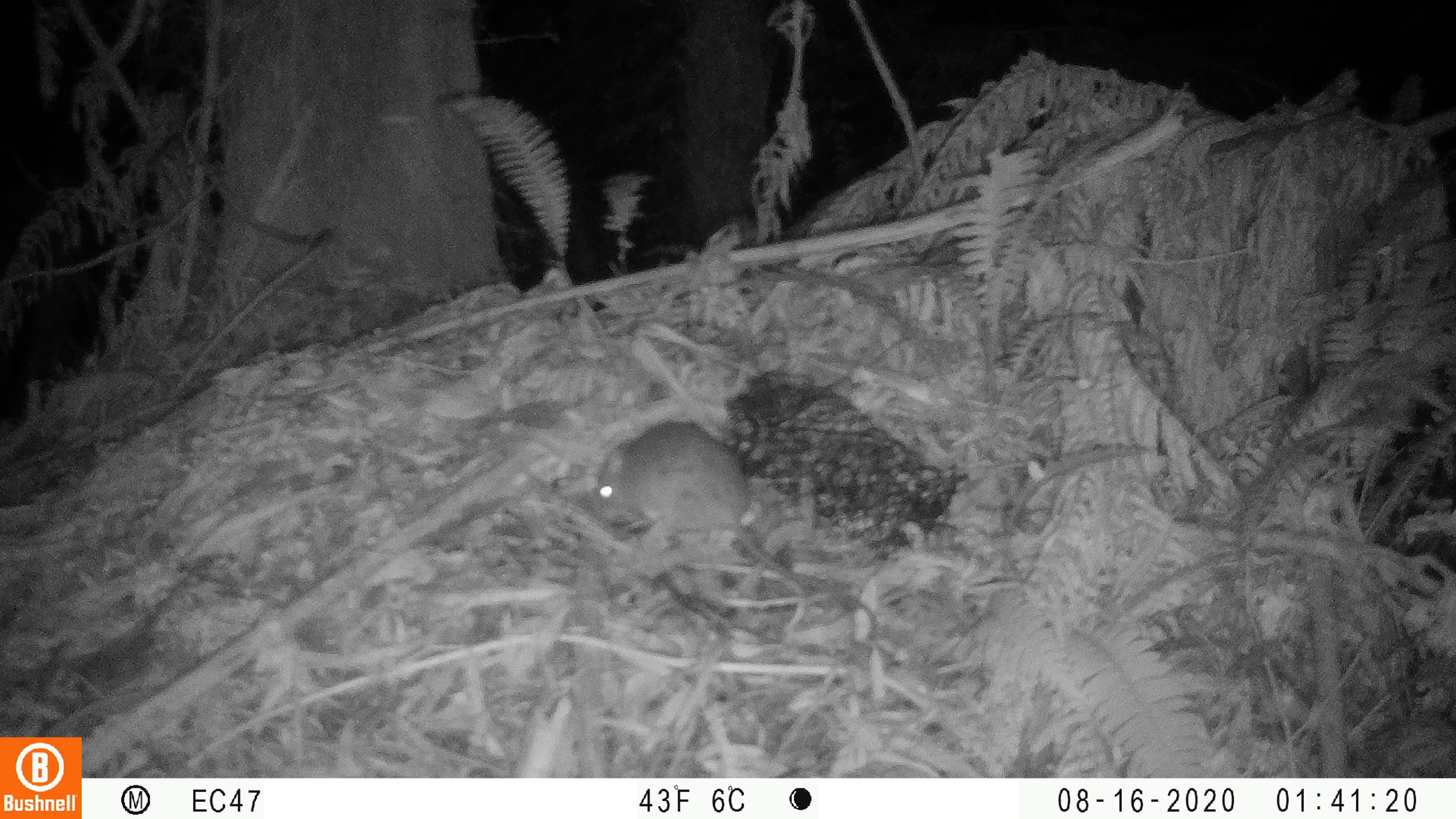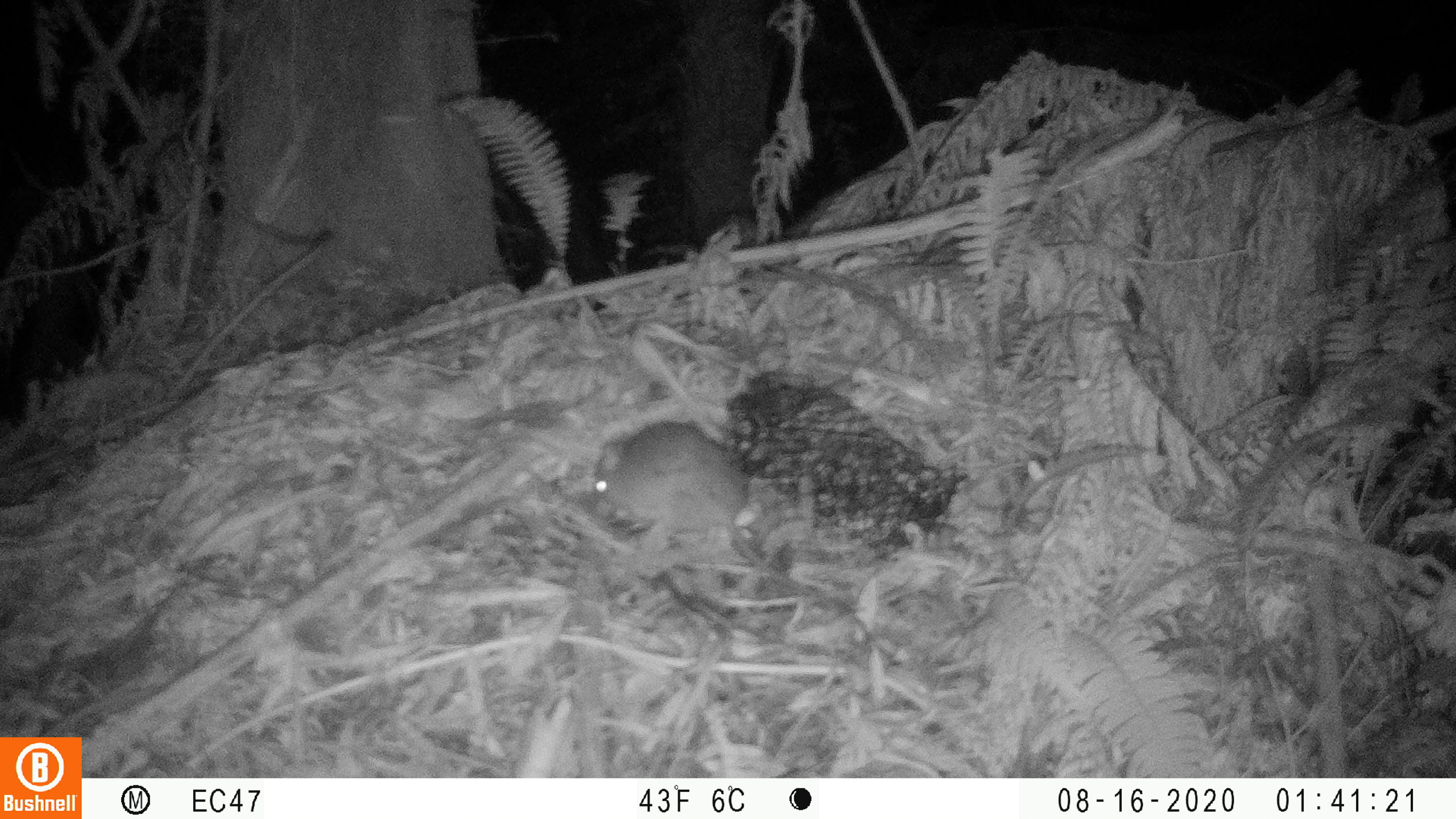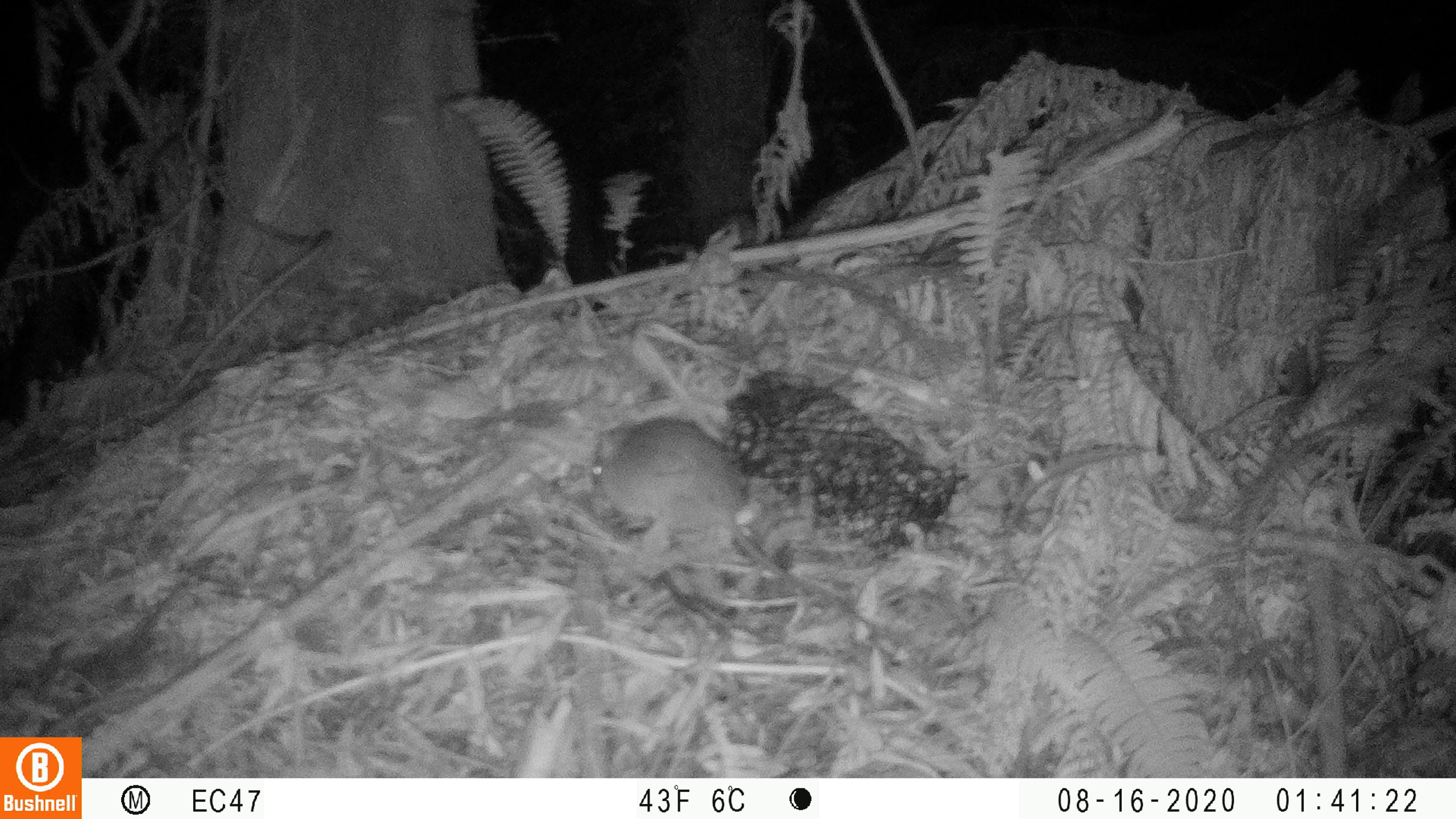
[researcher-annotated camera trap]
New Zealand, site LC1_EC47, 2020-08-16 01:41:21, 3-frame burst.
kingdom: Animalia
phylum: Chordata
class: Mammalia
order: Rodentia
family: Muridae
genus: Rattus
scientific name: Rattus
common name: rat